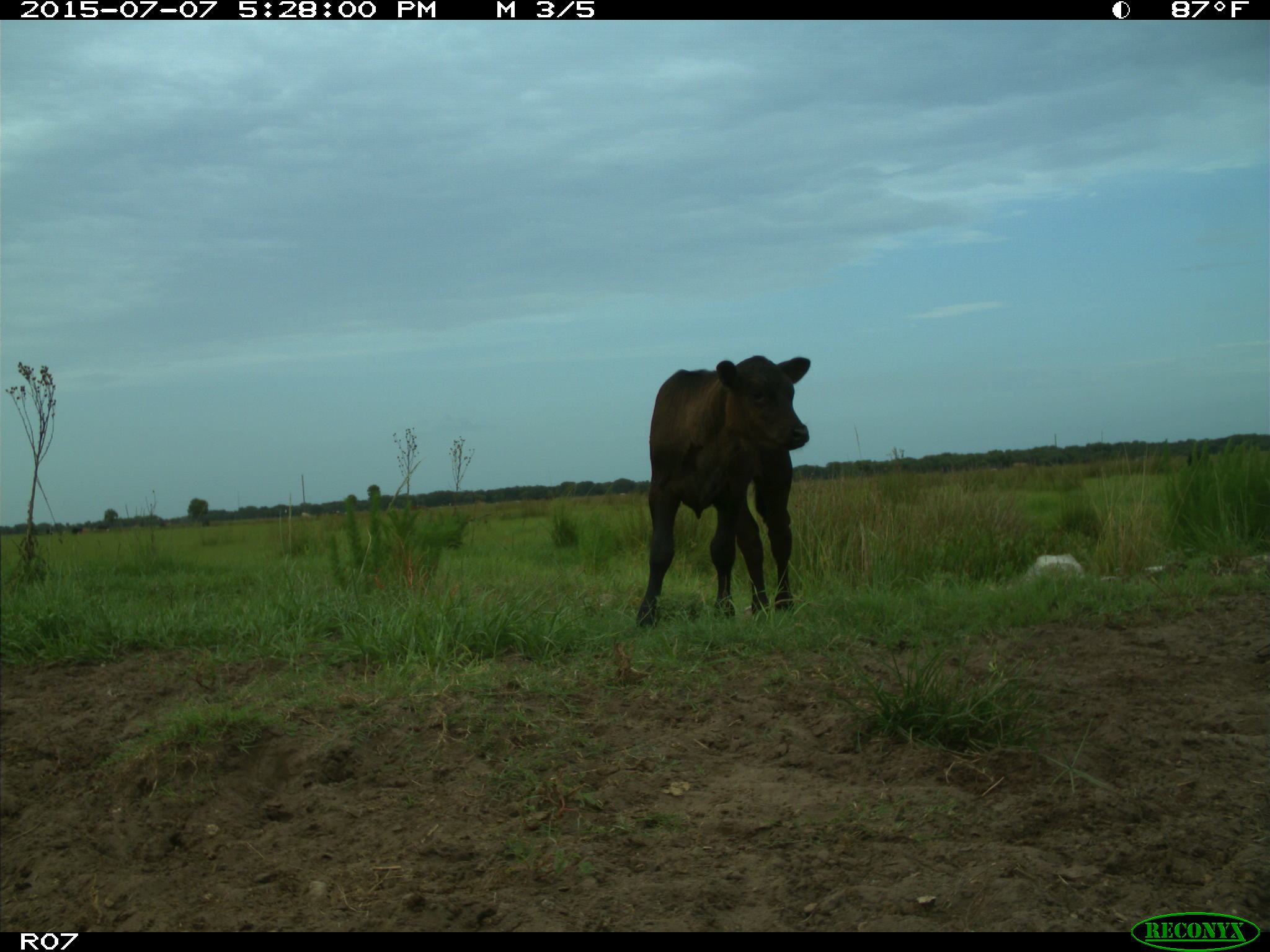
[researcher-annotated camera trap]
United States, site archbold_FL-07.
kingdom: Animalia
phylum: Chordata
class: Mammalia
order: Artiodactyla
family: Bovidae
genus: Bos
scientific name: Bos taurus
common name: domestic cow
Bos taurus (domestic cow).